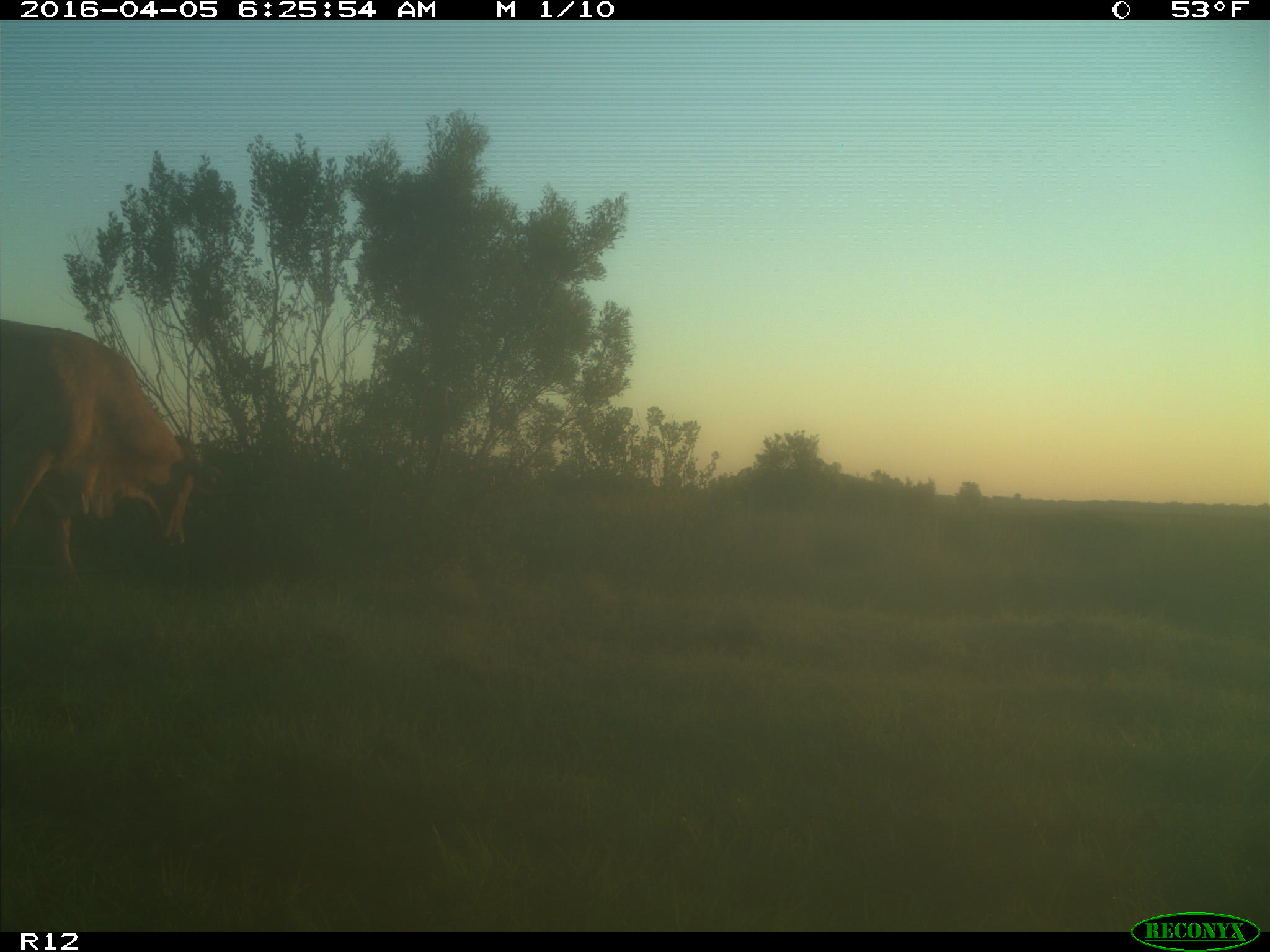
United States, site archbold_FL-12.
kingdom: Animalia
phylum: Chordata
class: Mammalia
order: Artiodactyla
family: Bovidae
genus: Bos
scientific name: Bos taurus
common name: domestic cow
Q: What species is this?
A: Bos taurus (domestic cow).